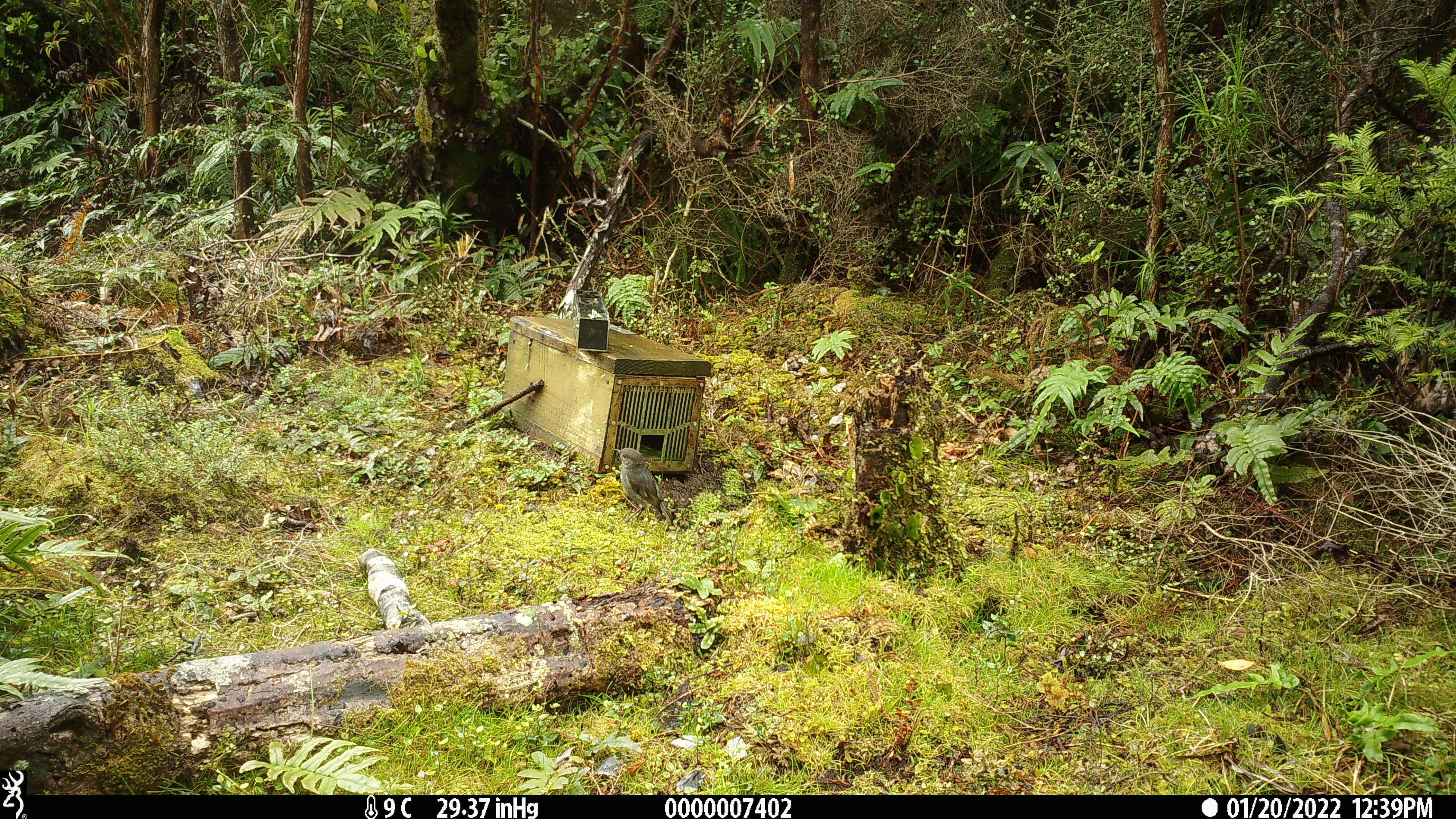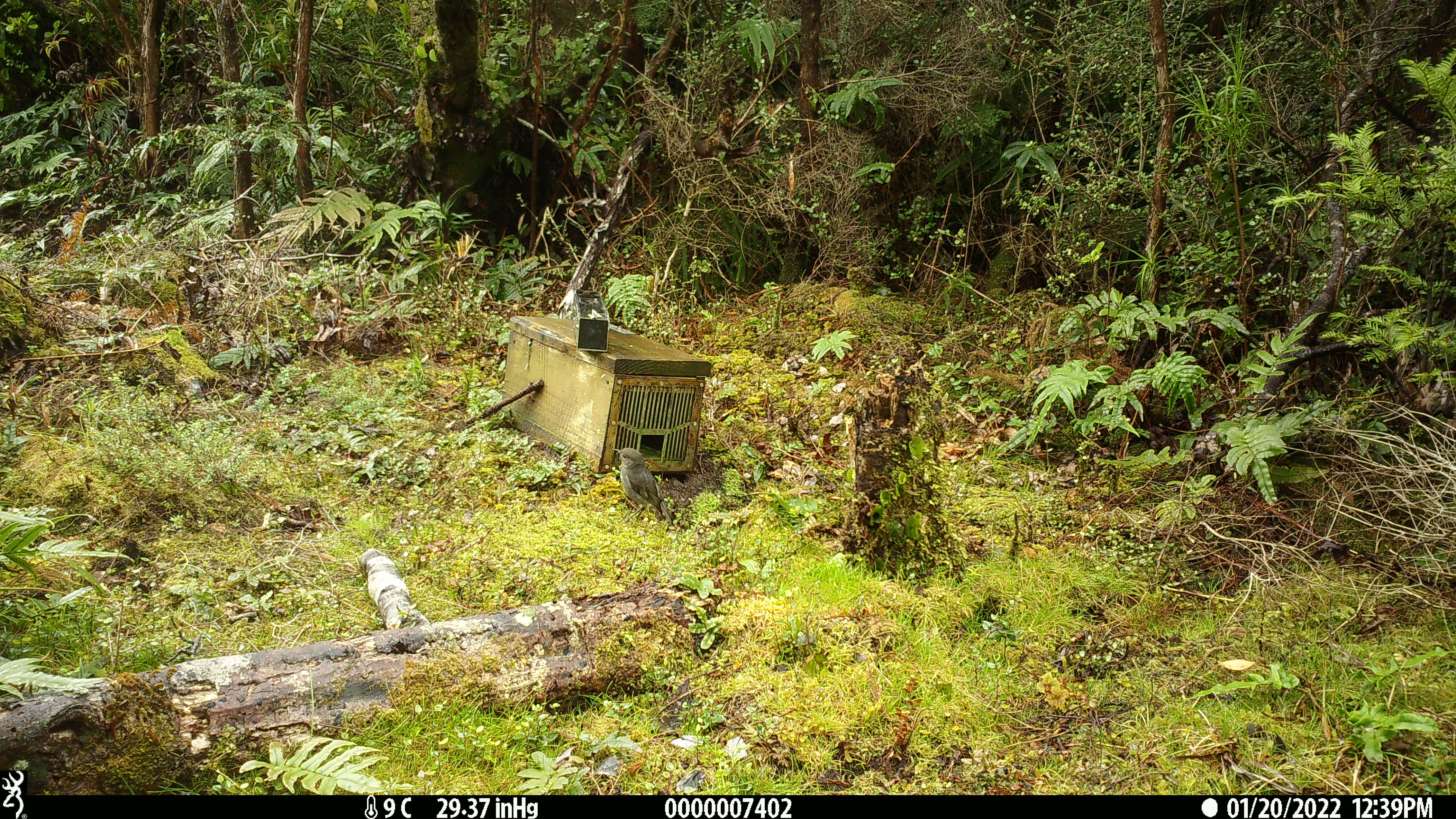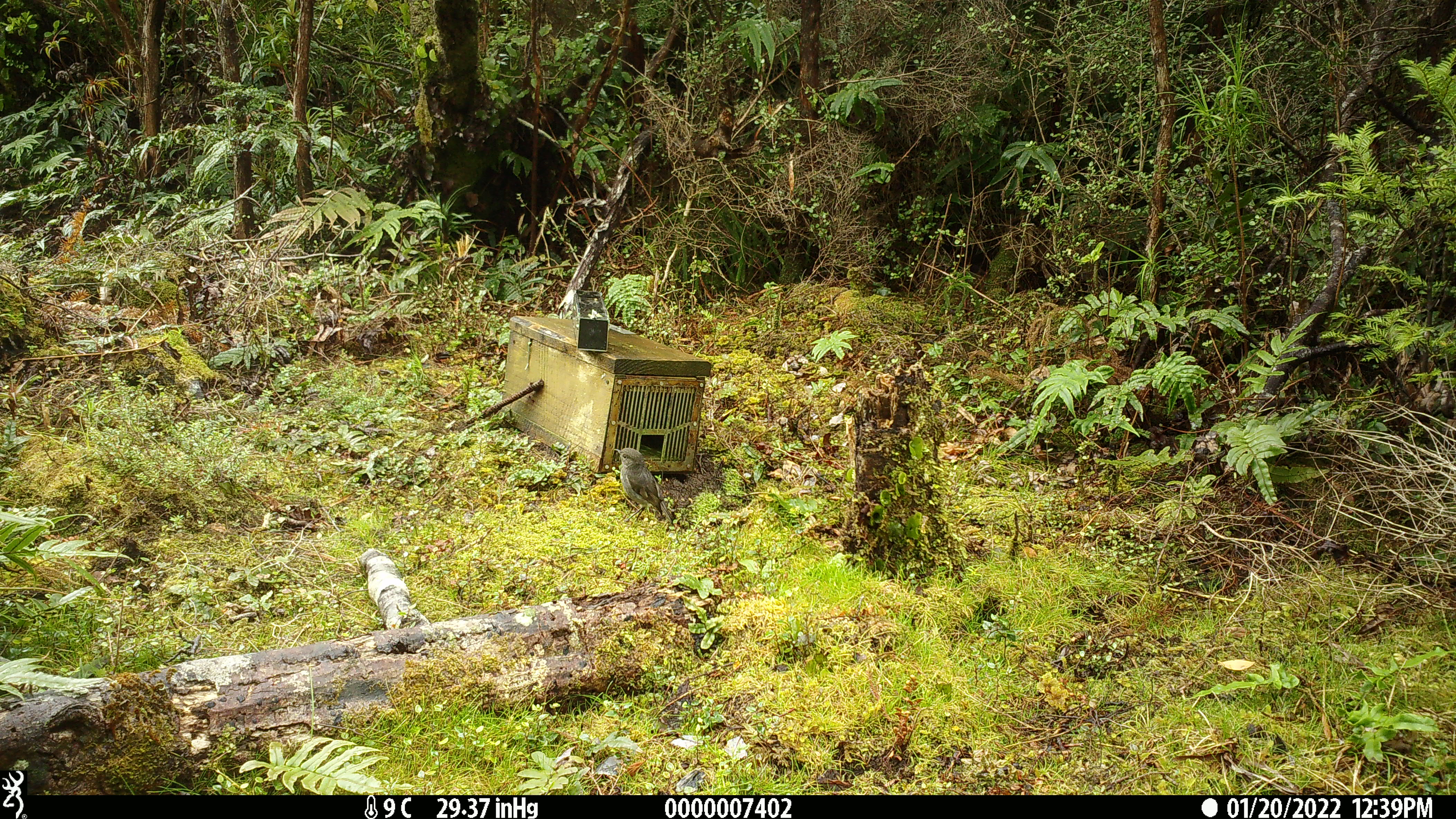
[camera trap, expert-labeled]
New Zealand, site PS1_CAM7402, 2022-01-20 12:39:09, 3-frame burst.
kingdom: Animalia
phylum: Chordata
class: Aves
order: Passeriformes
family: Petroicidae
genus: Petroica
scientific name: Petroica australis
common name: new zealand robin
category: robin